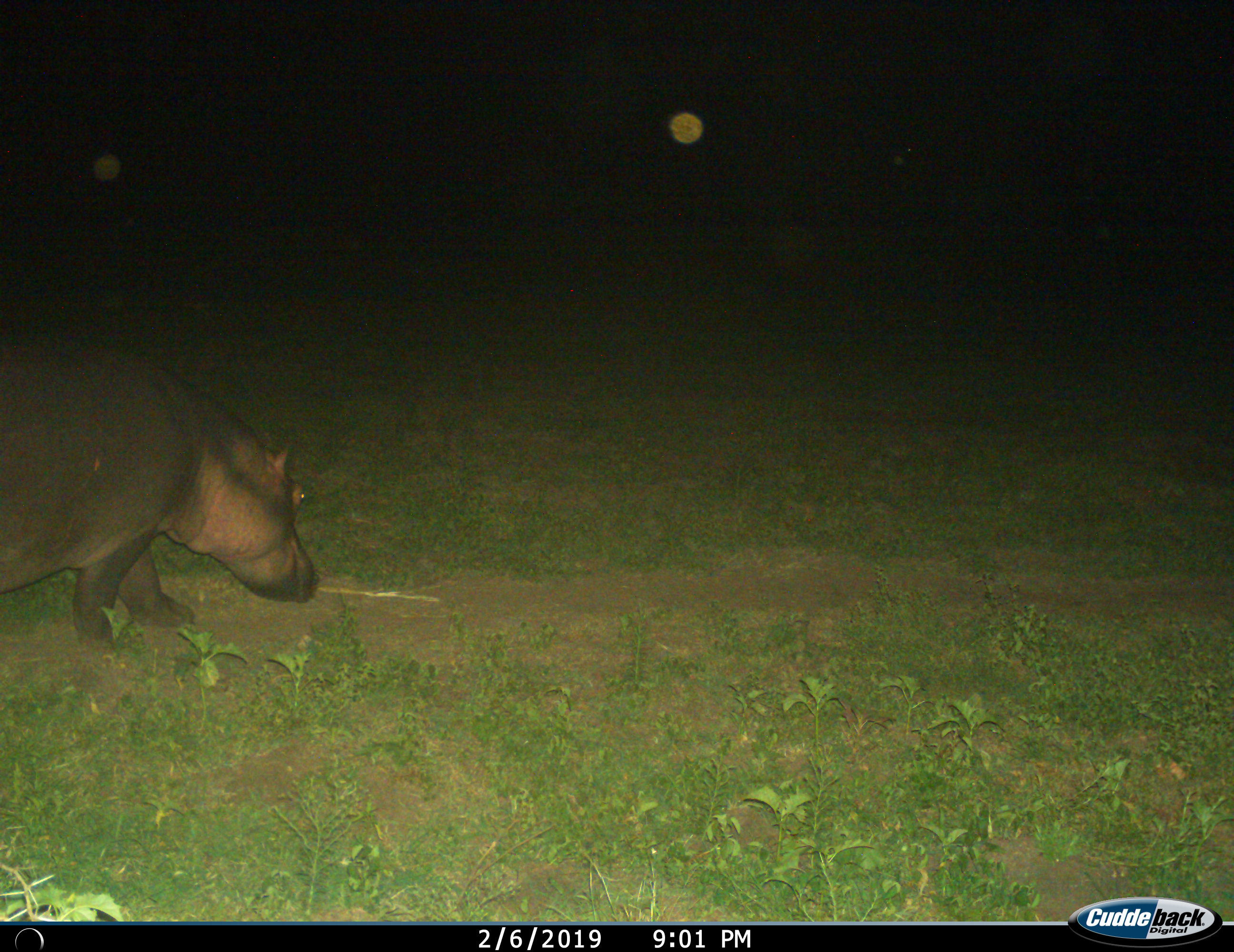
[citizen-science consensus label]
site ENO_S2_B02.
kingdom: Animalia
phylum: Chordata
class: Mammalia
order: Artiodactyla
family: Hippopotamidae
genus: Hippopotamus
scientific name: Hippopotamus amphibius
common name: hippopotamus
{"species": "hippopotamus (Hippopotamus amphibius)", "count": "1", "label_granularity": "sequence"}